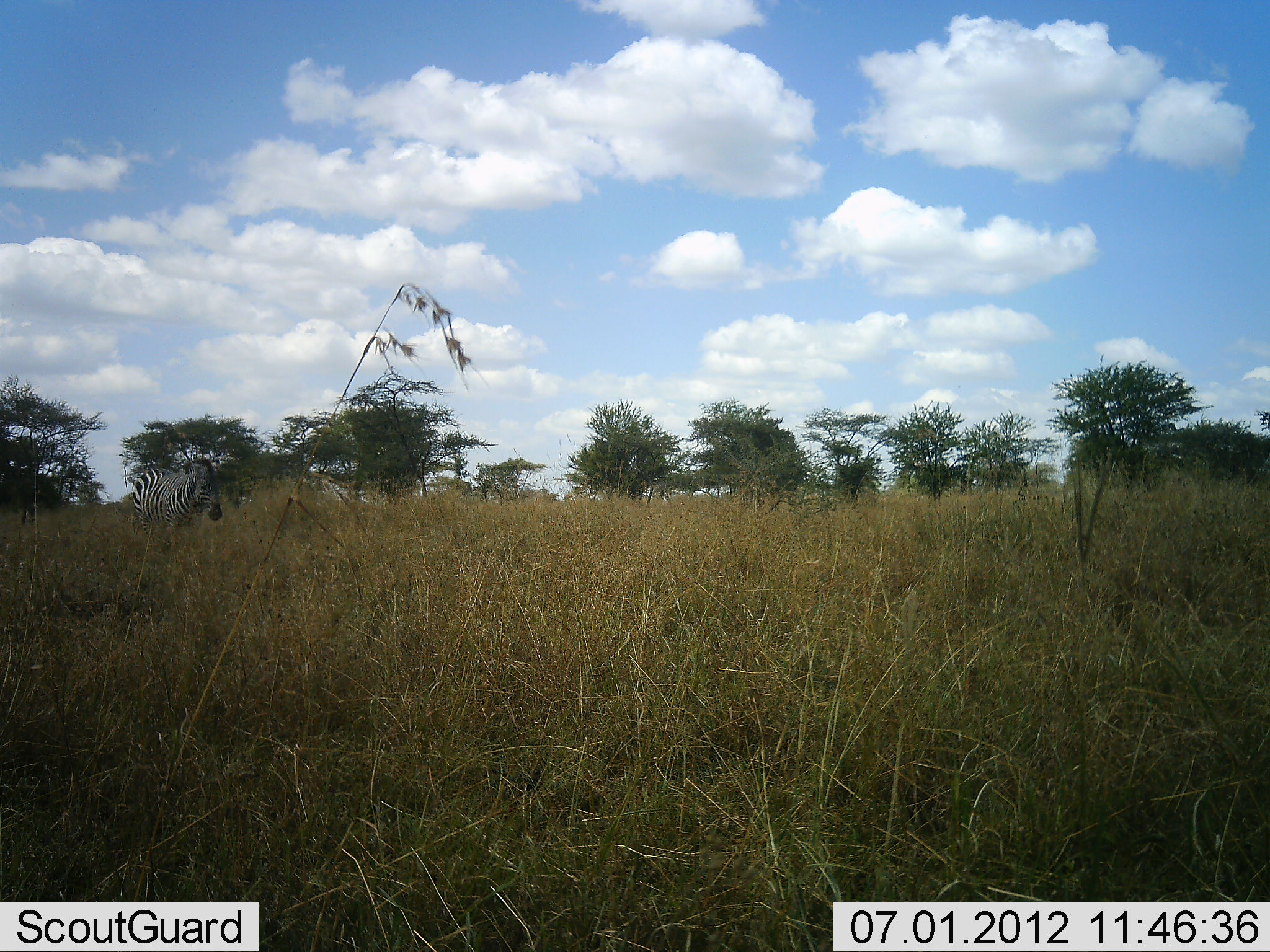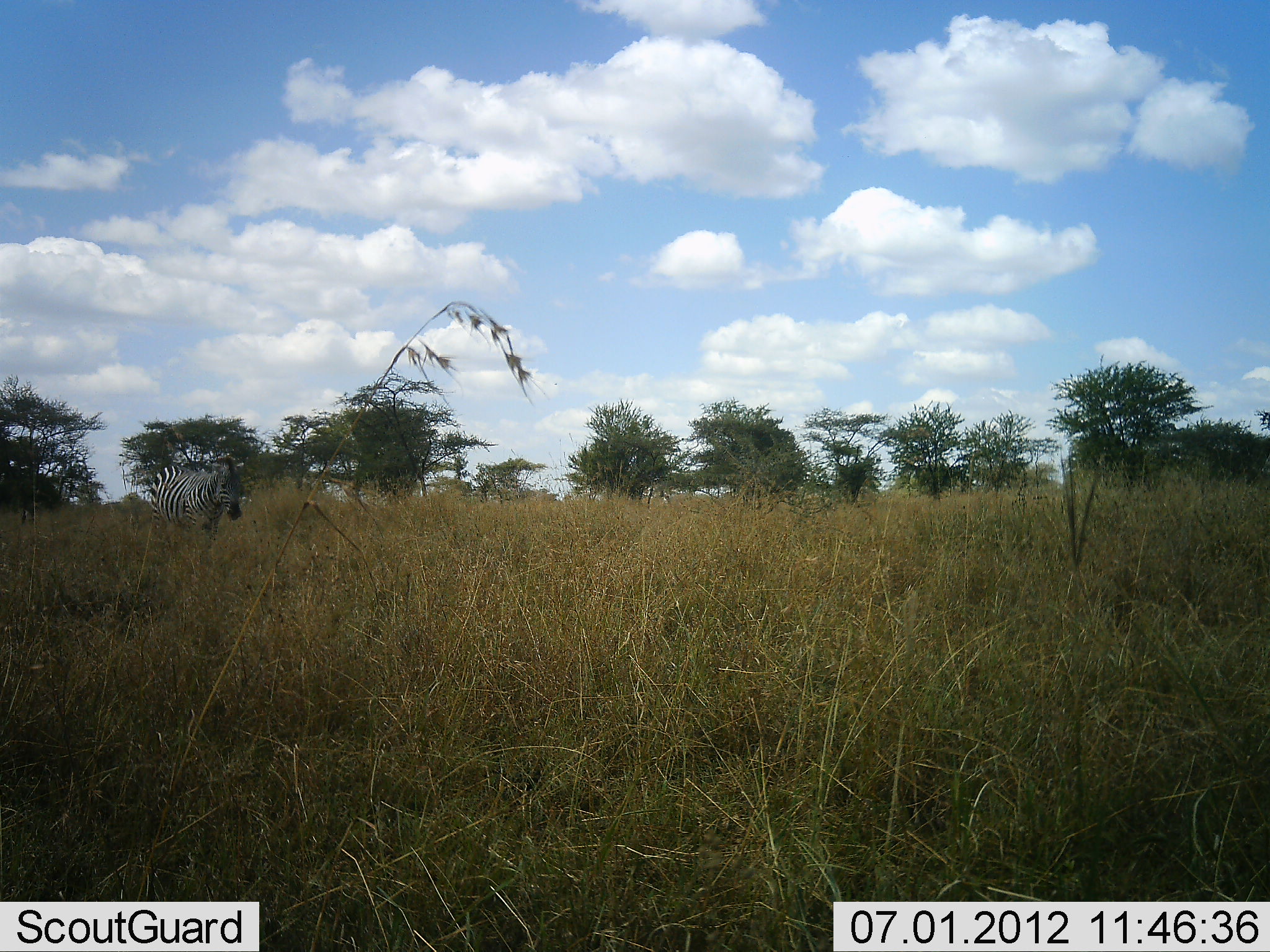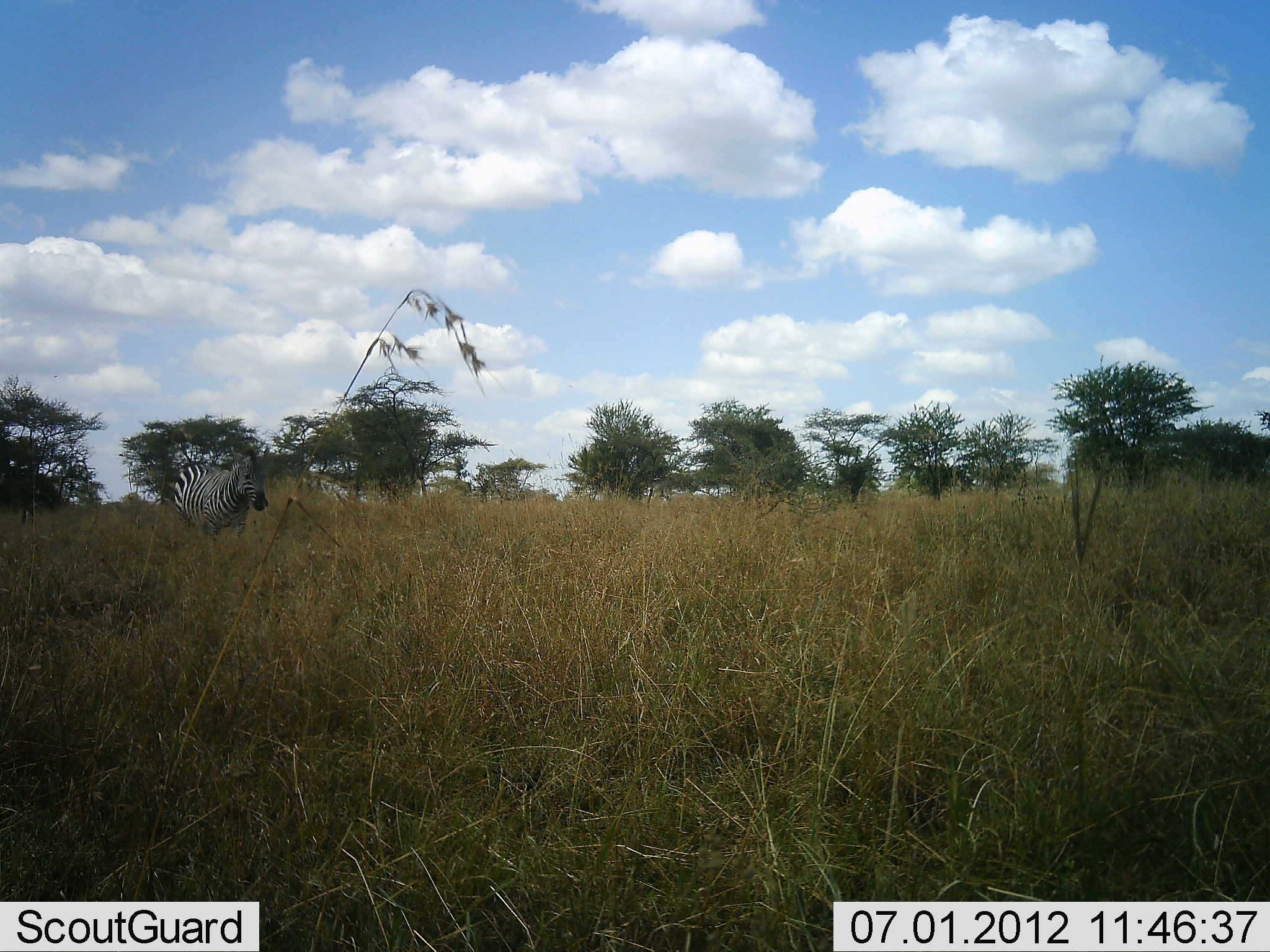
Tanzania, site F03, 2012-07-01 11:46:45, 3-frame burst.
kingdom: Animalia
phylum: Chordata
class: Mammalia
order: Perissodactyla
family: Equidae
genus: Equus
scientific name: Equus quagga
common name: plains zebra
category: zebra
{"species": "zebra (plains zebra) (Equus quagga)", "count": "1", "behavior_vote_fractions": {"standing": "20%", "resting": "0%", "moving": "80%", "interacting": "0%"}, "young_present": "0%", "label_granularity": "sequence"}